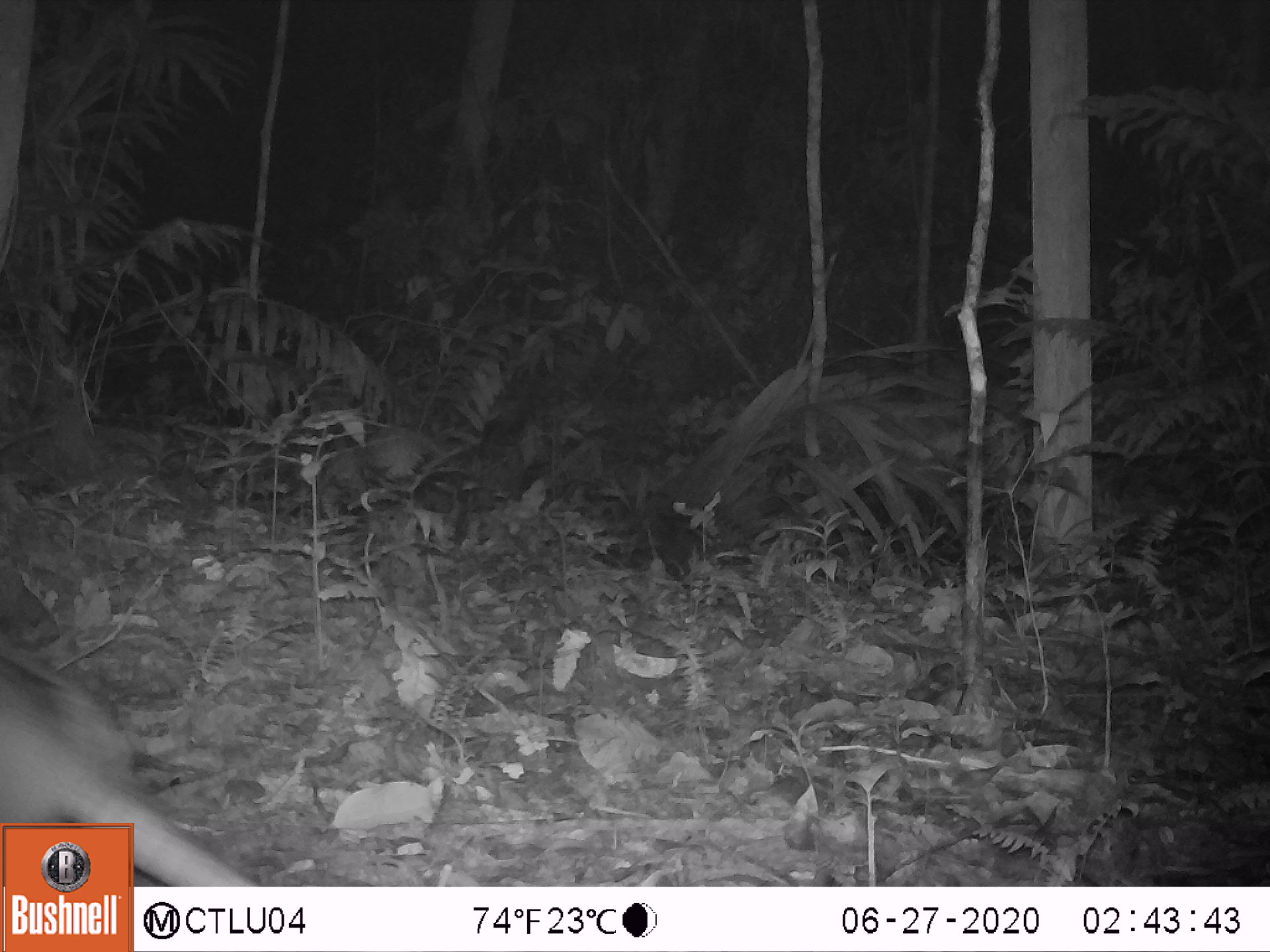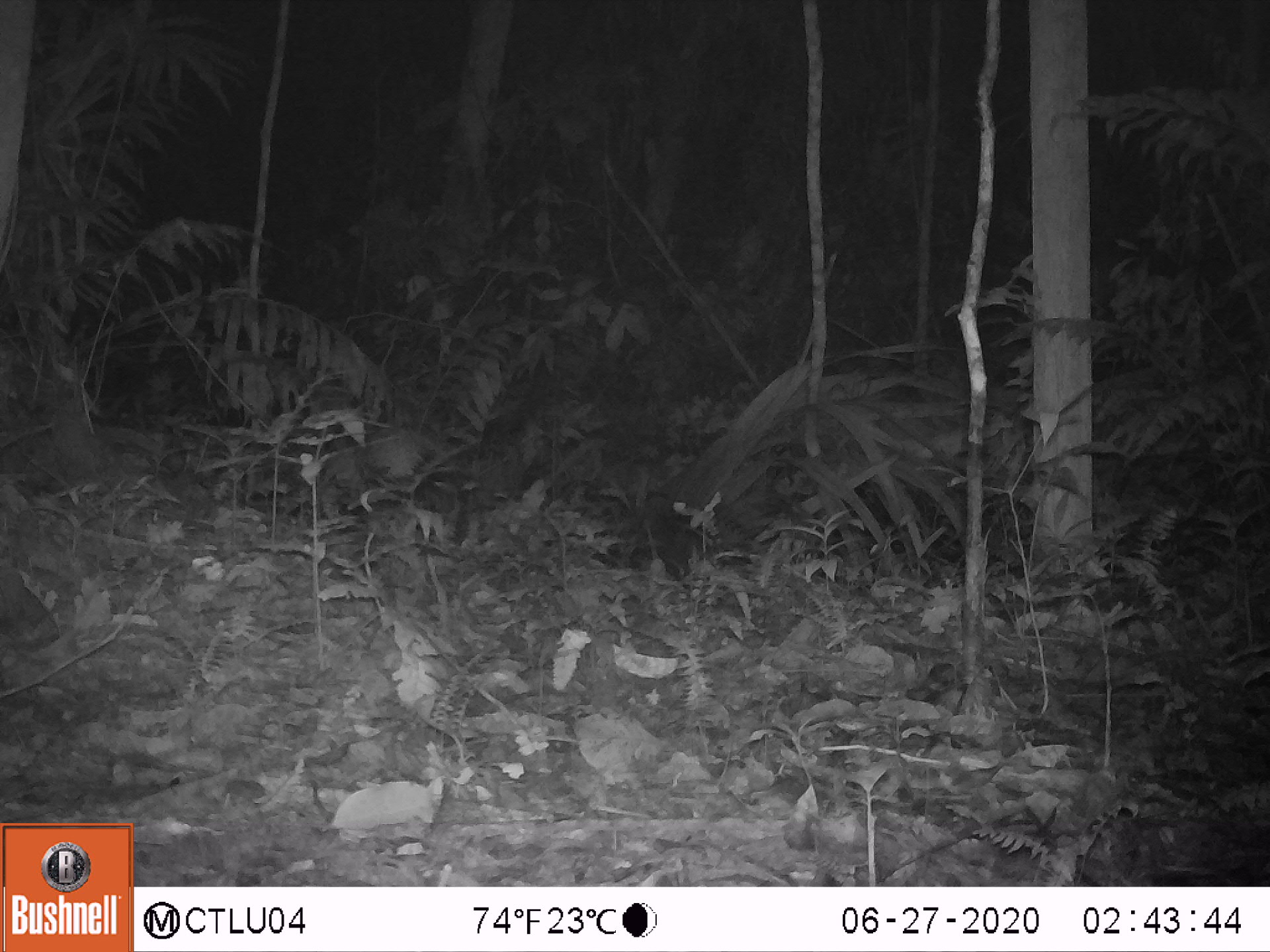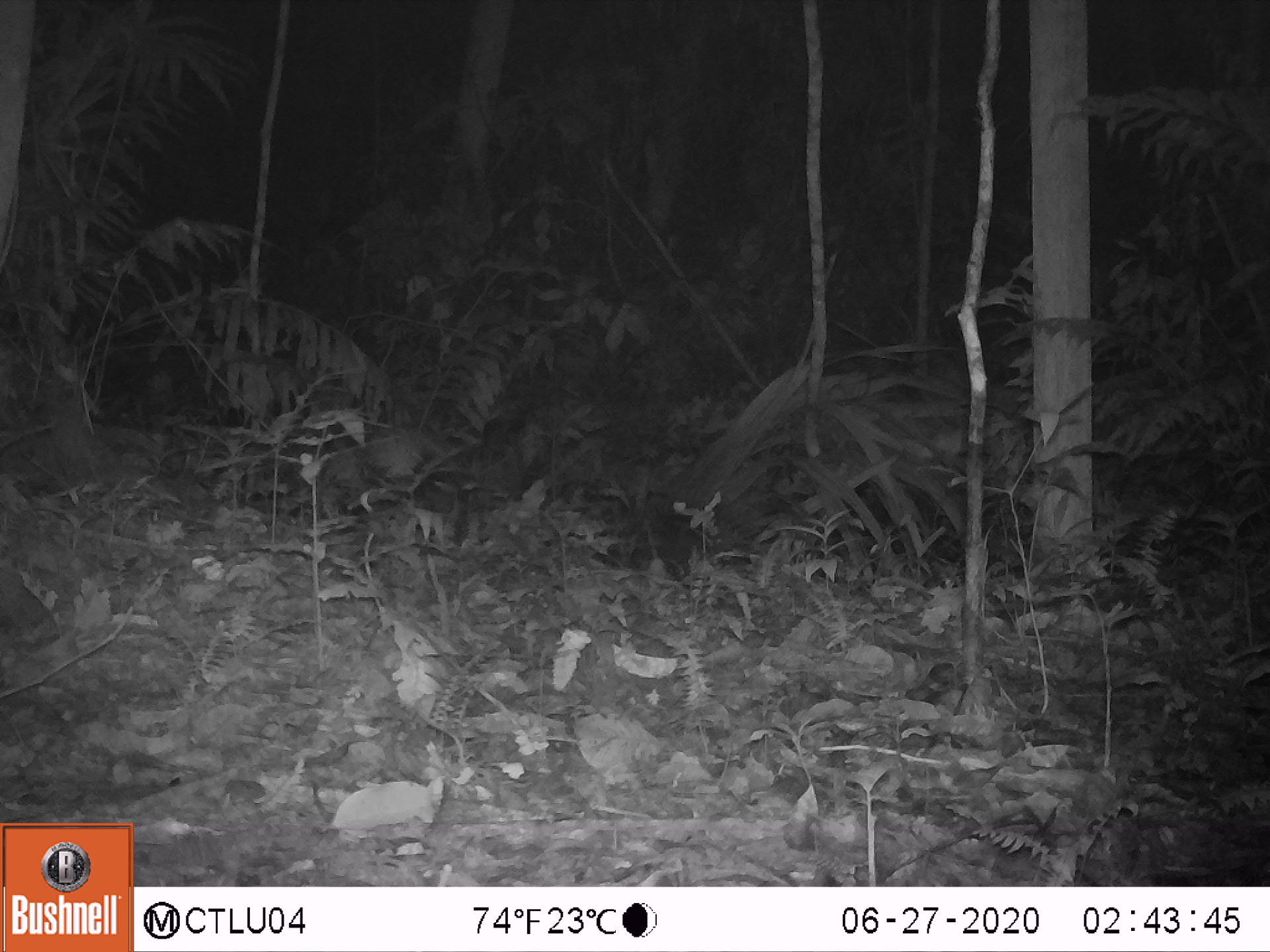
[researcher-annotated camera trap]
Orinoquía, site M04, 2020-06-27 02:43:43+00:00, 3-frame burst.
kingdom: Animalia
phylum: Chordata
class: Mammalia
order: Cingulata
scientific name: Cingulata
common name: armadillo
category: unknown armadillo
Unknown armadillo (armadillo) (Cingulata).